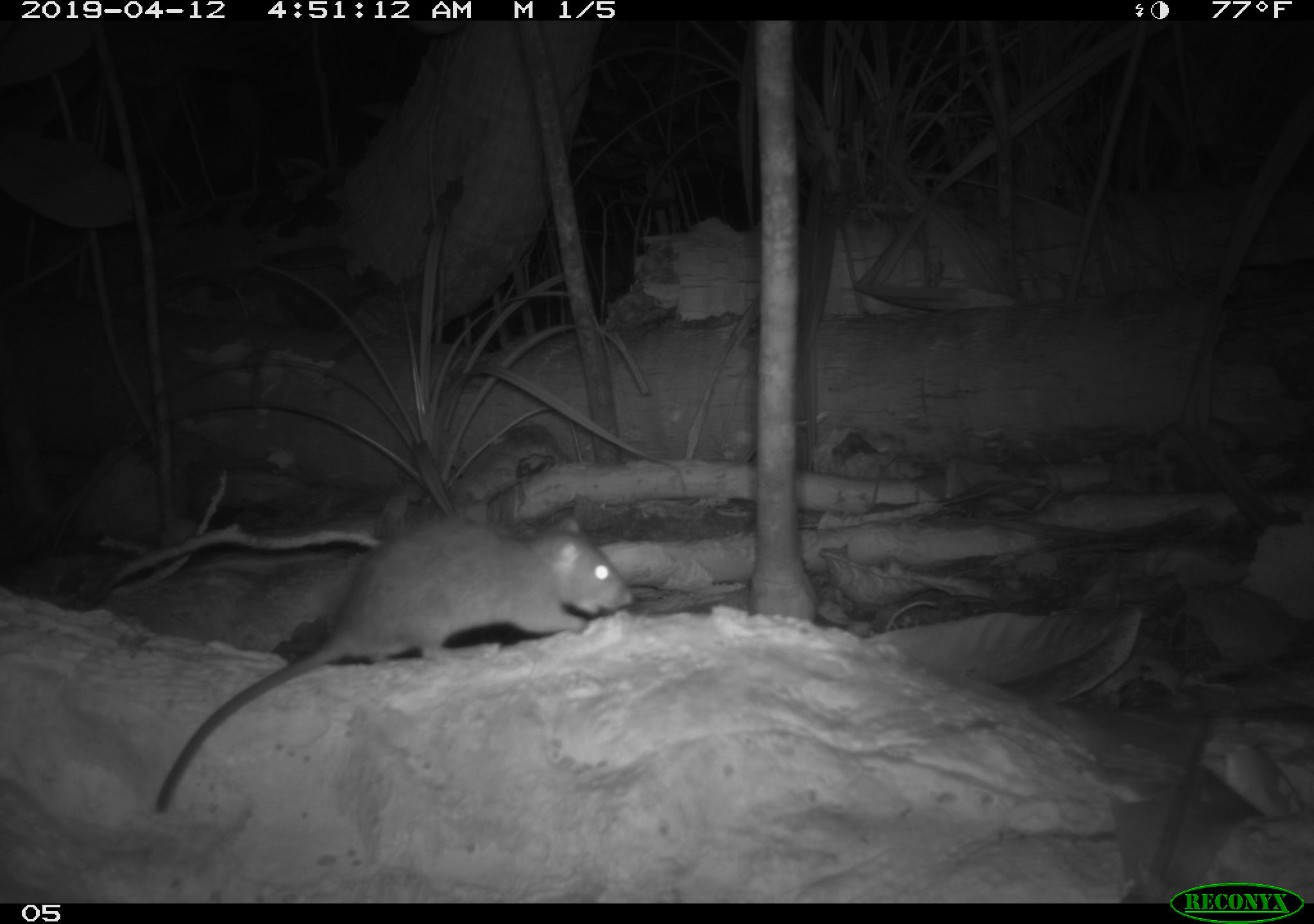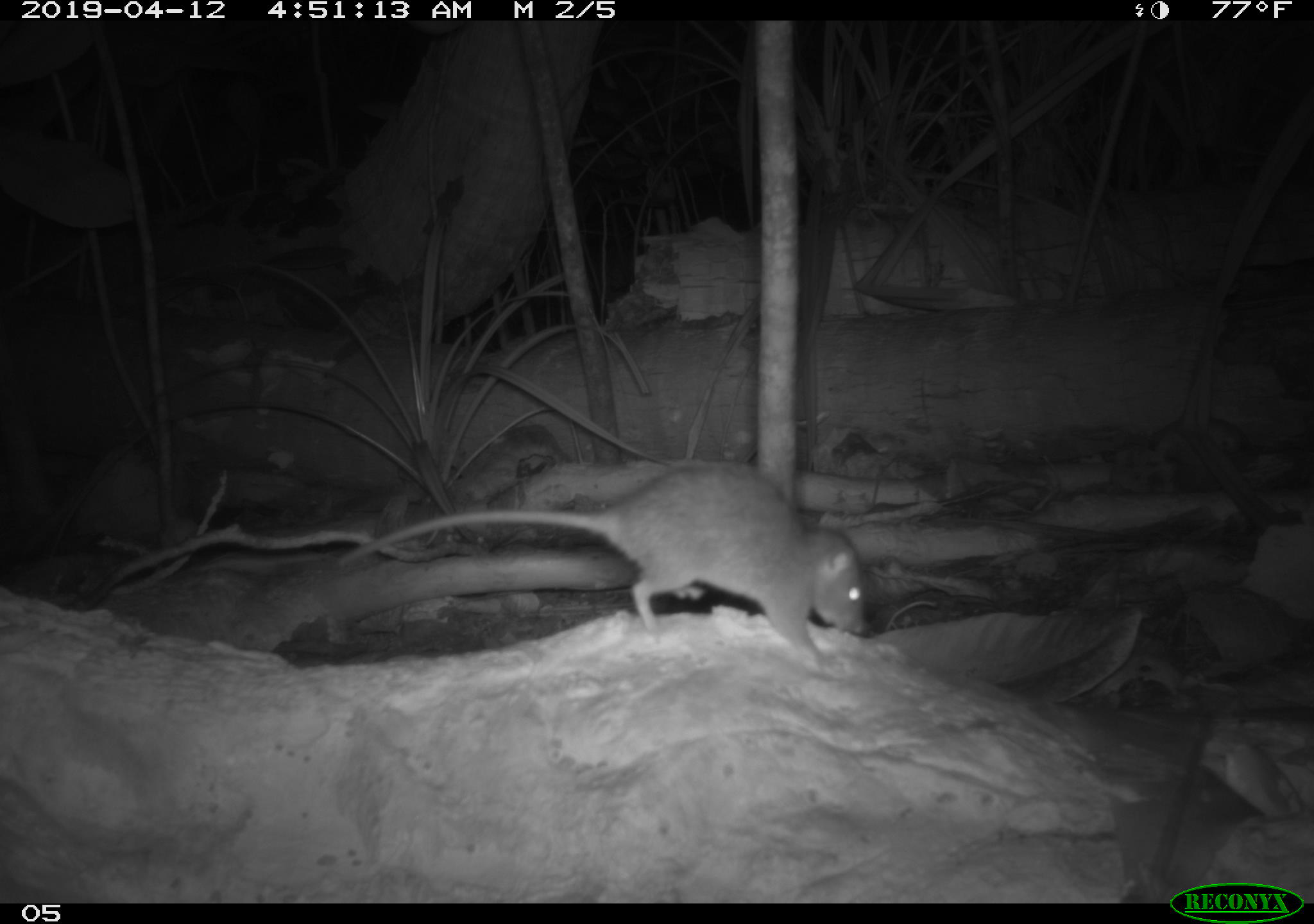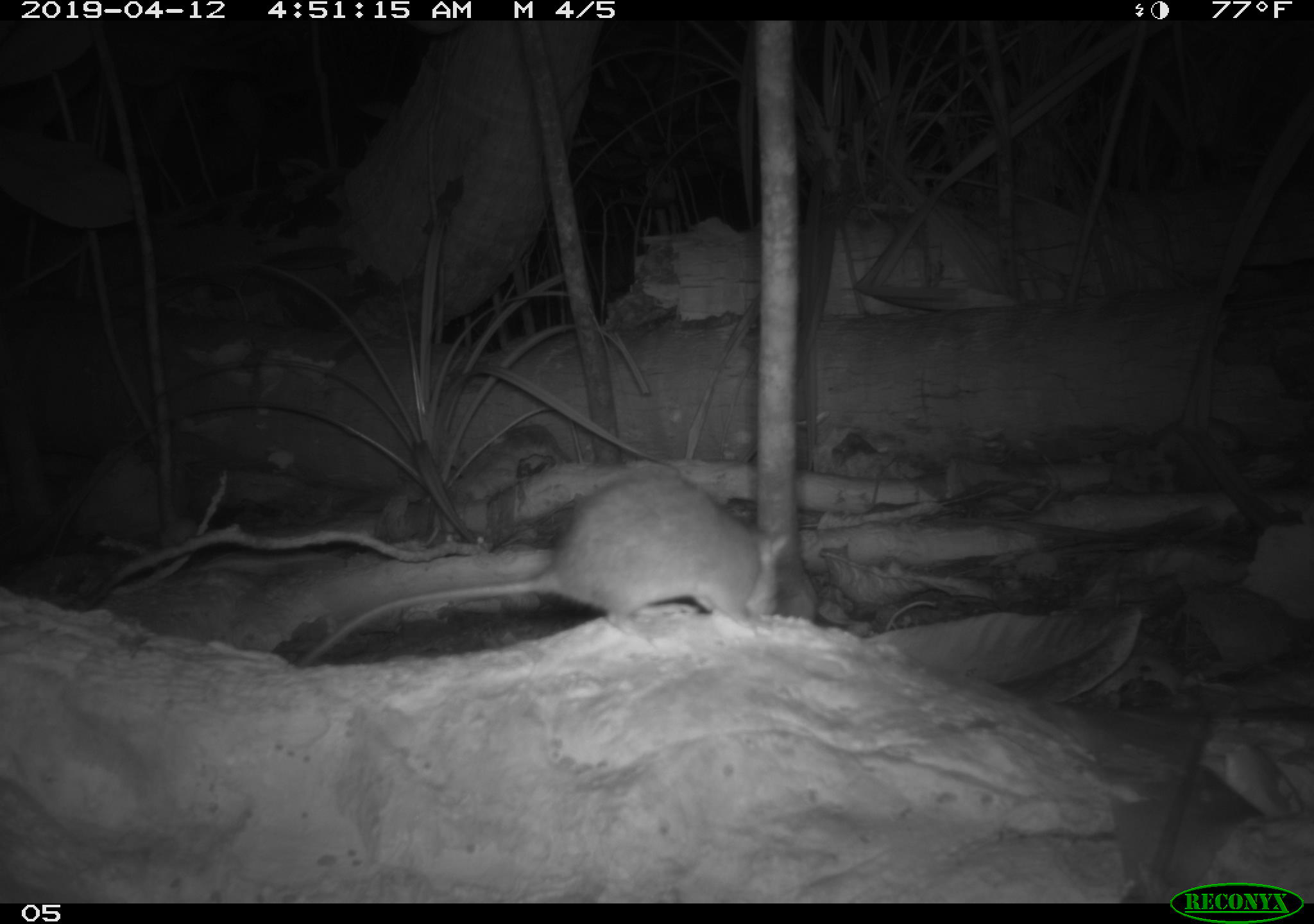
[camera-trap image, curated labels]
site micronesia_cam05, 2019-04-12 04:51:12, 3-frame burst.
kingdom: Animalia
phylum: Chordata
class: Mammalia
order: Rodentia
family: Muridae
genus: Rattus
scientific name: Rattus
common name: rat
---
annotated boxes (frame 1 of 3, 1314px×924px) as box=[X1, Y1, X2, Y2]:
rat: box=[153, 518, 627, 808]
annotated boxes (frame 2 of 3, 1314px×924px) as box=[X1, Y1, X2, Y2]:
rat: box=[323, 449, 889, 676]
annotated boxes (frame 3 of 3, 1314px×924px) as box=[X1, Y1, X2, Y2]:
rat: box=[378, 468, 789, 641]